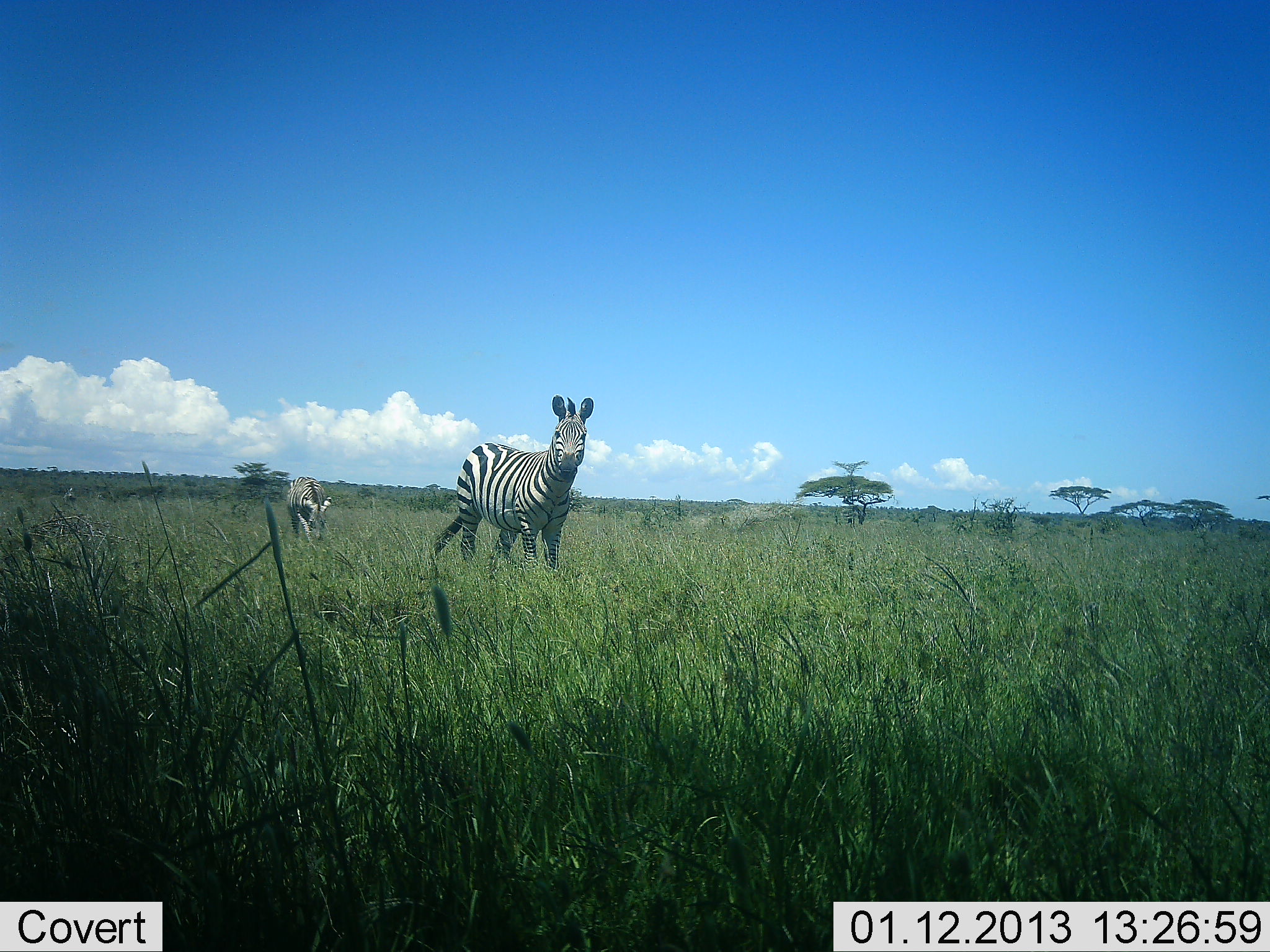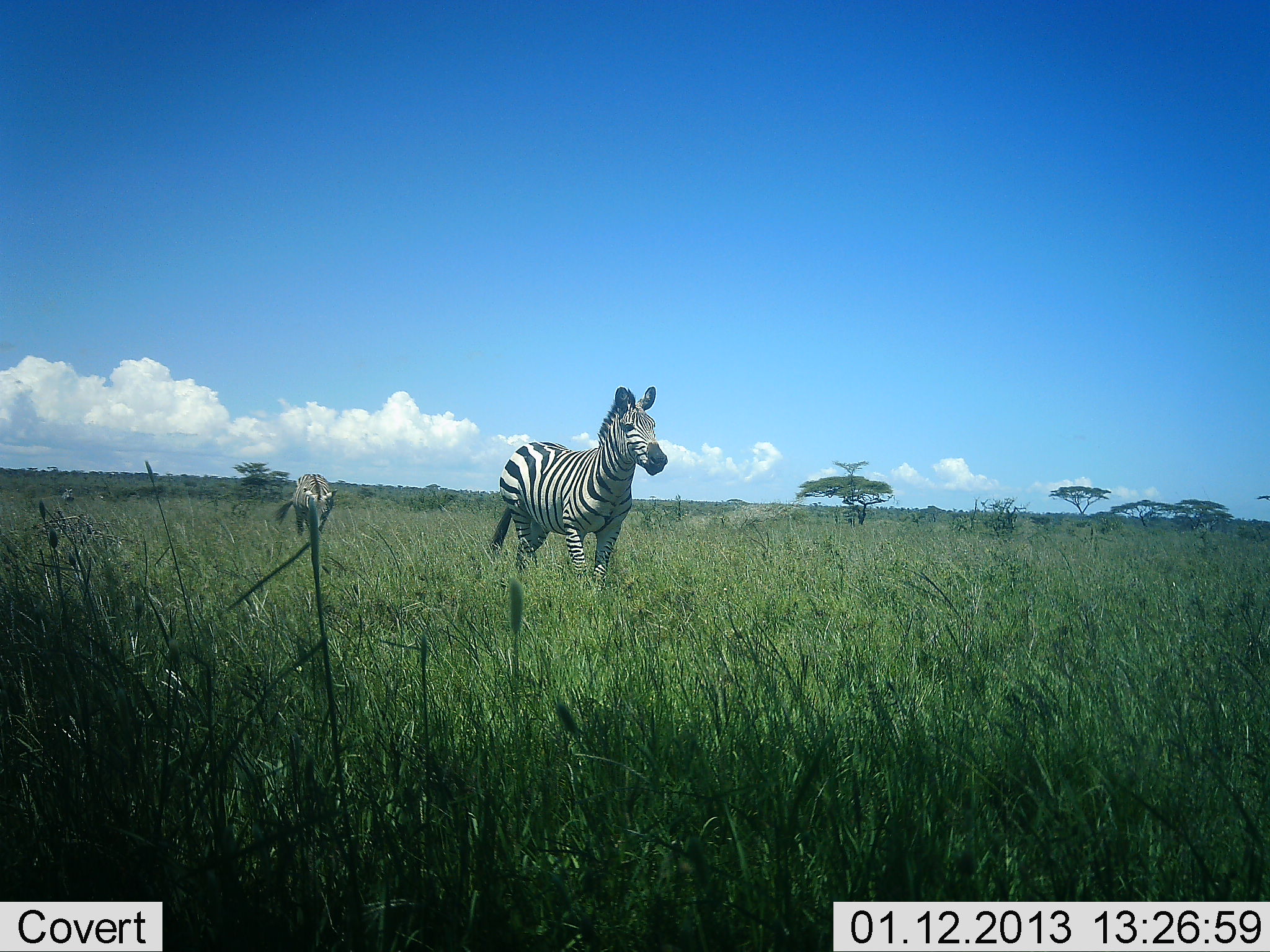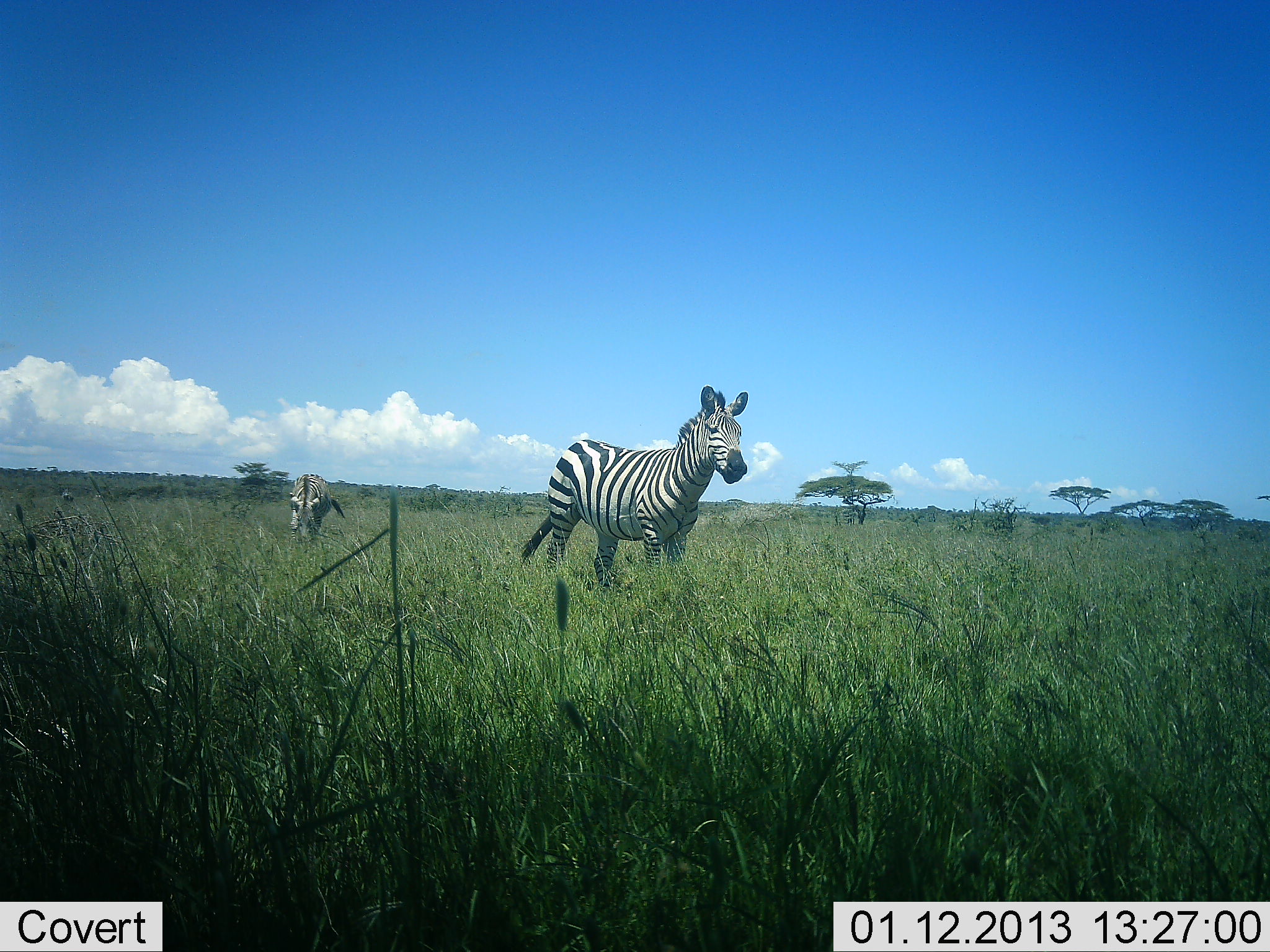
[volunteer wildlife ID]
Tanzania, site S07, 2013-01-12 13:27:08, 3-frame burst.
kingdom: Animalia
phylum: Chordata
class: Mammalia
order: Perissodactyla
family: Equidae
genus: Equus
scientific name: Equus quagga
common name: plains zebra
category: zebra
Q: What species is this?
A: Zebra (plains zebra) (Equus quagga).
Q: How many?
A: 2.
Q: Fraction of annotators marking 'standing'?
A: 31%.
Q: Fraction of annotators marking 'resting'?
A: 0%.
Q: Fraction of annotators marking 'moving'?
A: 81%.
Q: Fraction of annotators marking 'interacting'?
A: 3%.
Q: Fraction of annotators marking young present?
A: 3%.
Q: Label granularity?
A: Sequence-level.